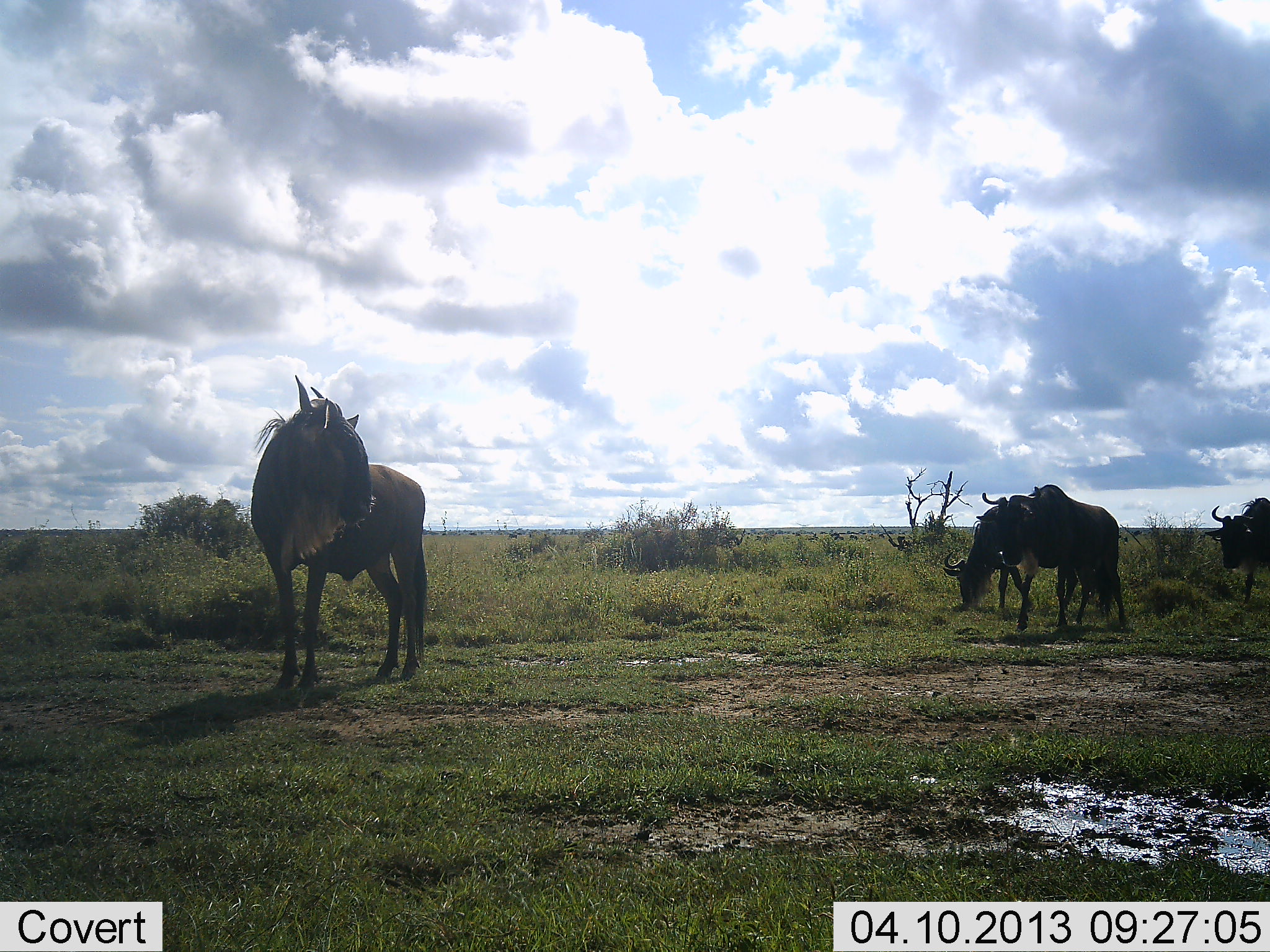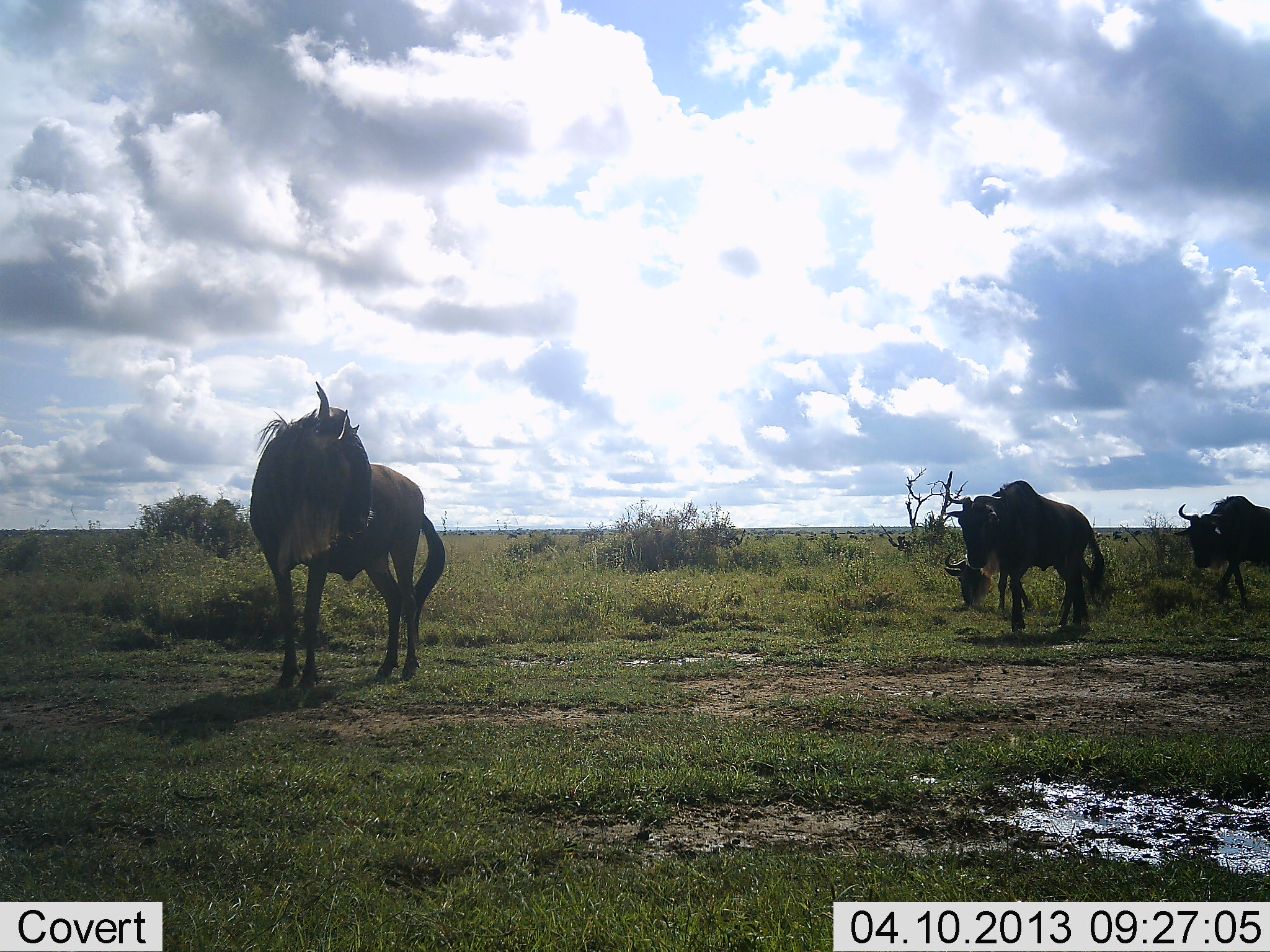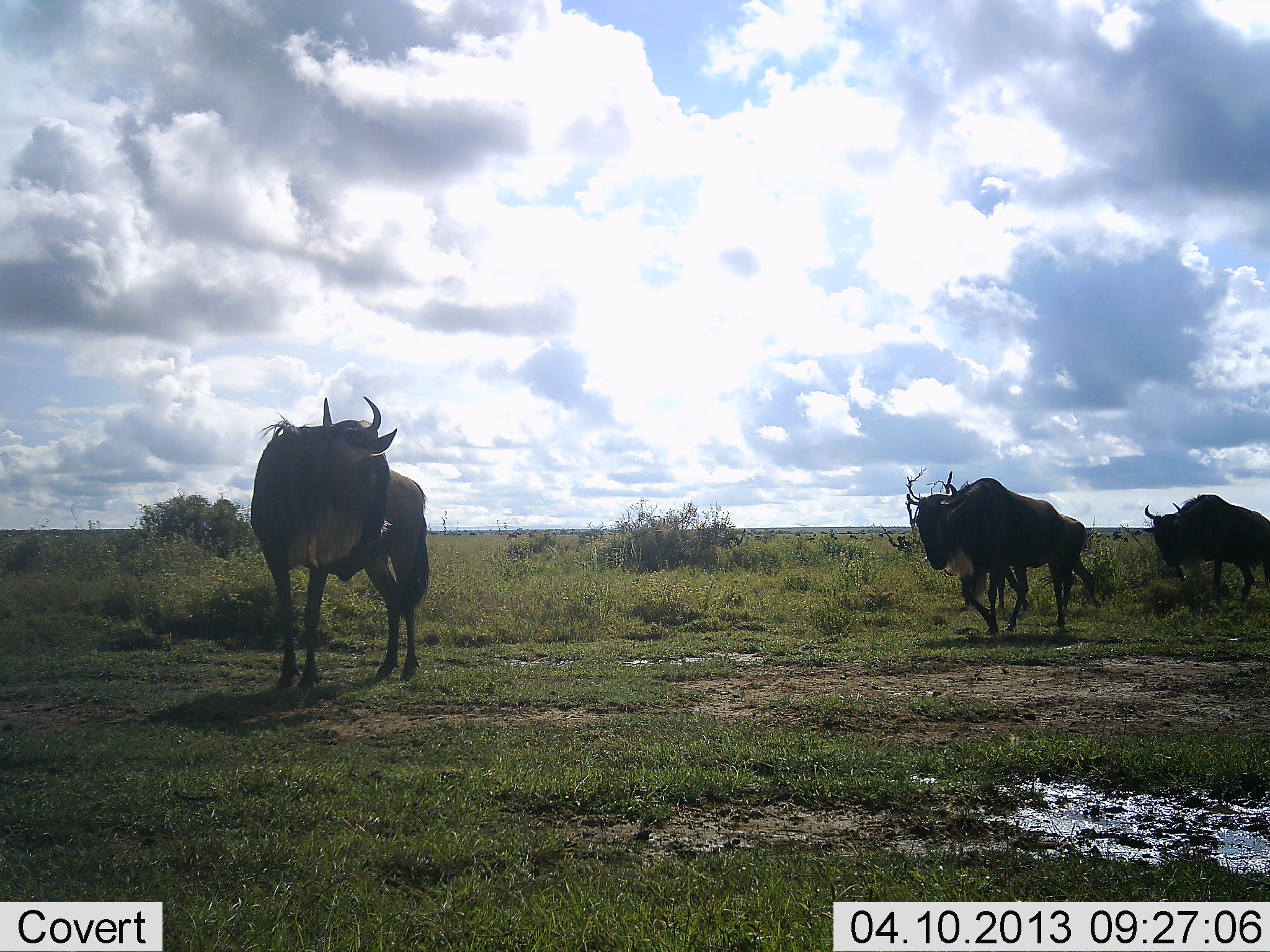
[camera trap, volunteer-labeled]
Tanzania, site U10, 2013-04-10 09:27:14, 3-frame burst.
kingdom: Animalia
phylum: Chordata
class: Mammalia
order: Artiodactyla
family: Bovidae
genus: Connochaetes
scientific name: Connochaetes taurinus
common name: blue wildebeest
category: wildebeest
Wildebeest (blue wildebeest) (Connochaetes taurinus), count 4. Behavior (volunteer vote fractions): standing 63%, resting 7%, moving 85%, interacting 4%. Young present (vote fraction): 0%. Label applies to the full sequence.